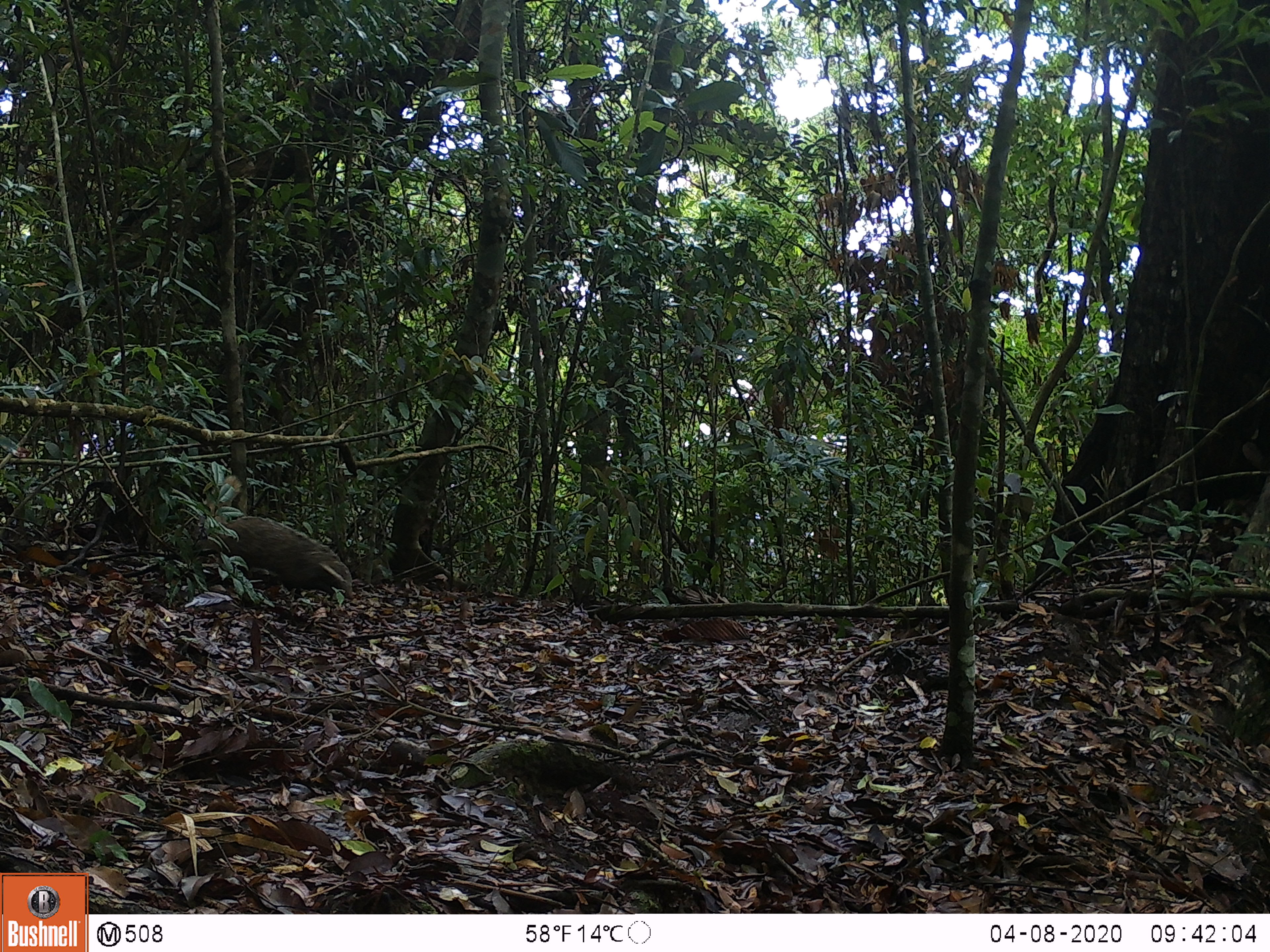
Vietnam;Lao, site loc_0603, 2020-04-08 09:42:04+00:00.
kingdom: Animalia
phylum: Chordata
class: Mammalia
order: Carnivora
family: Herpestidae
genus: Urva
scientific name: Urva urva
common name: crab-eating mongoose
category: crab eating mongoose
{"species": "crab eating mongoose (crab-eating mongoose) (Urva urva)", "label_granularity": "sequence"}